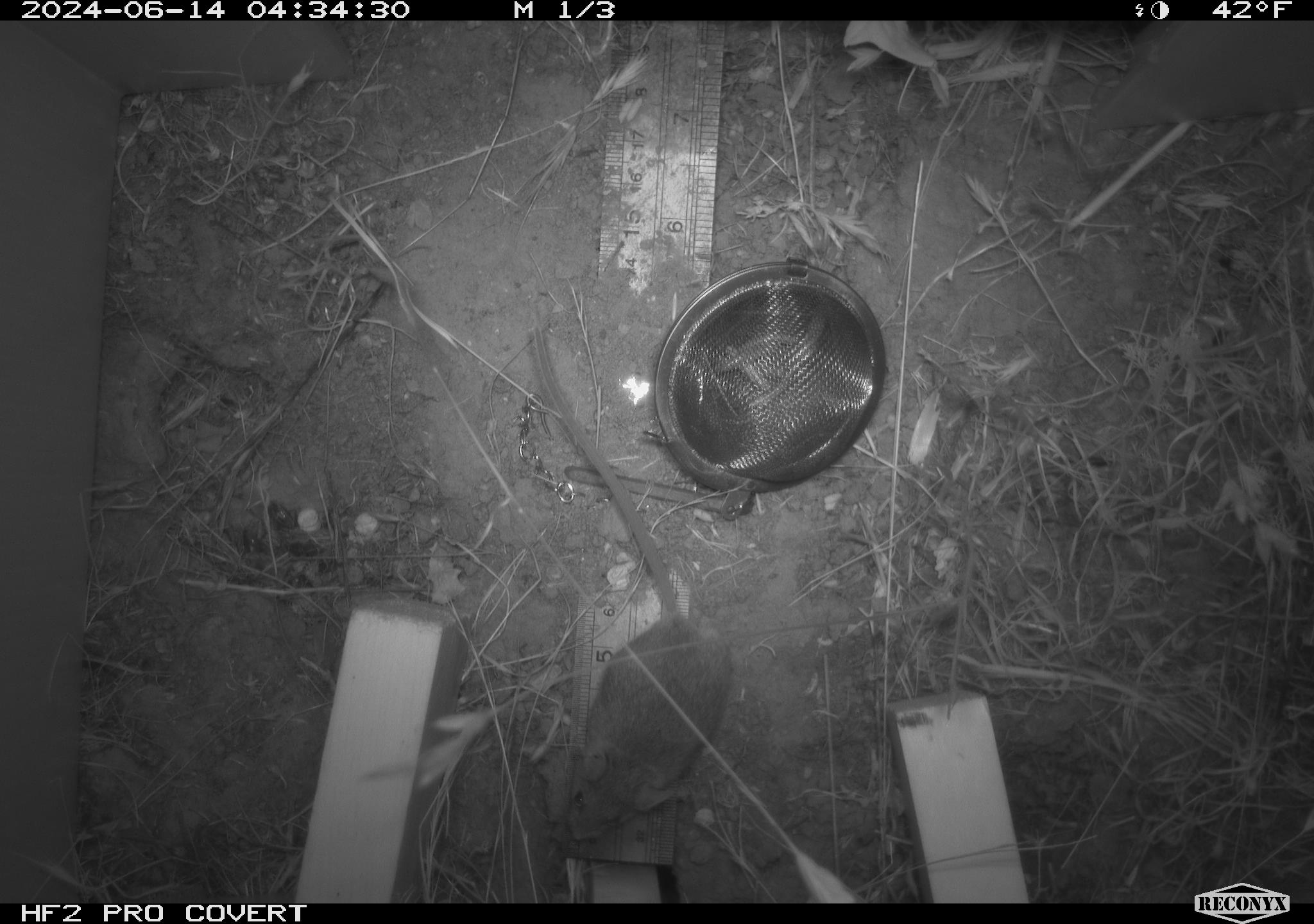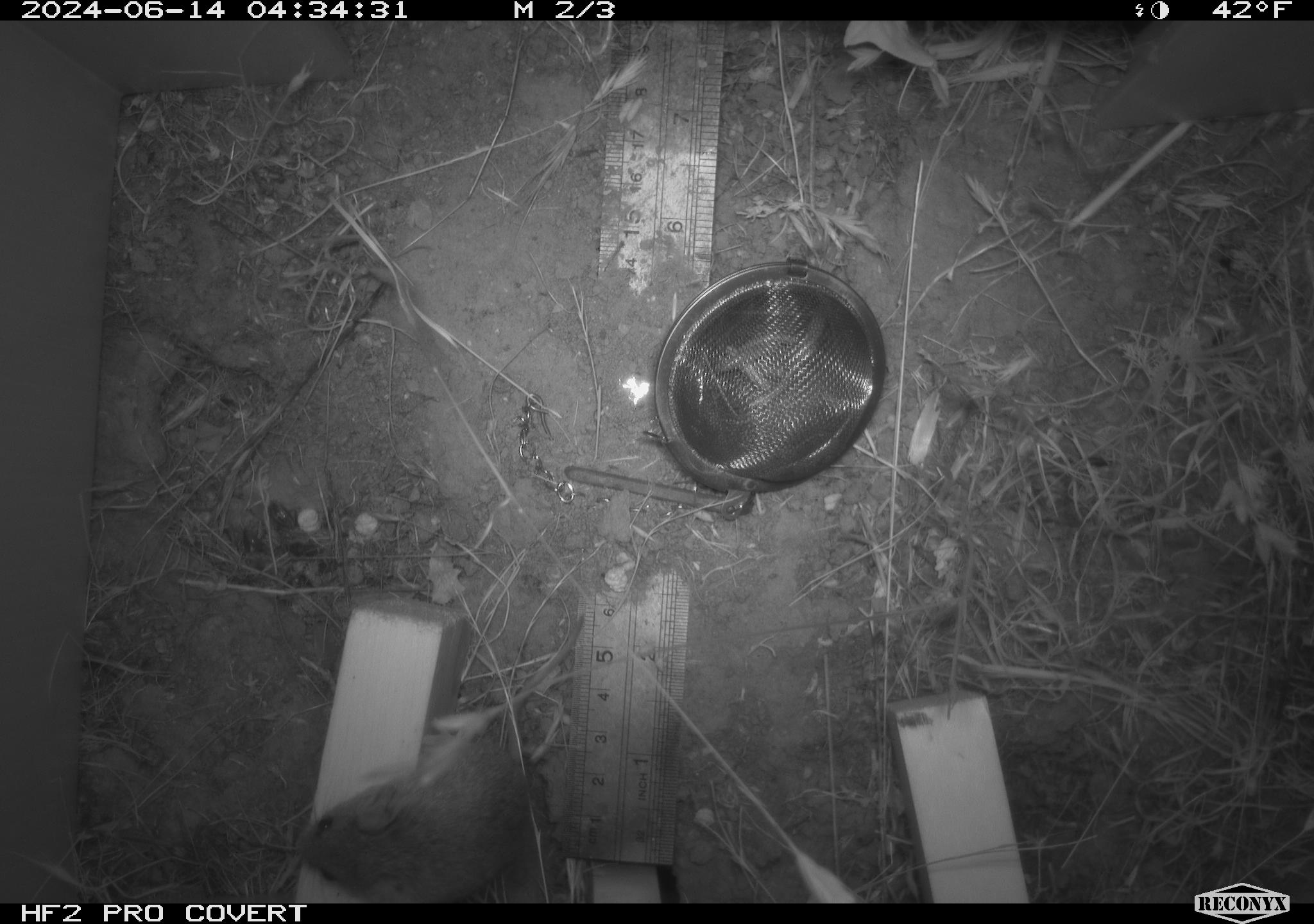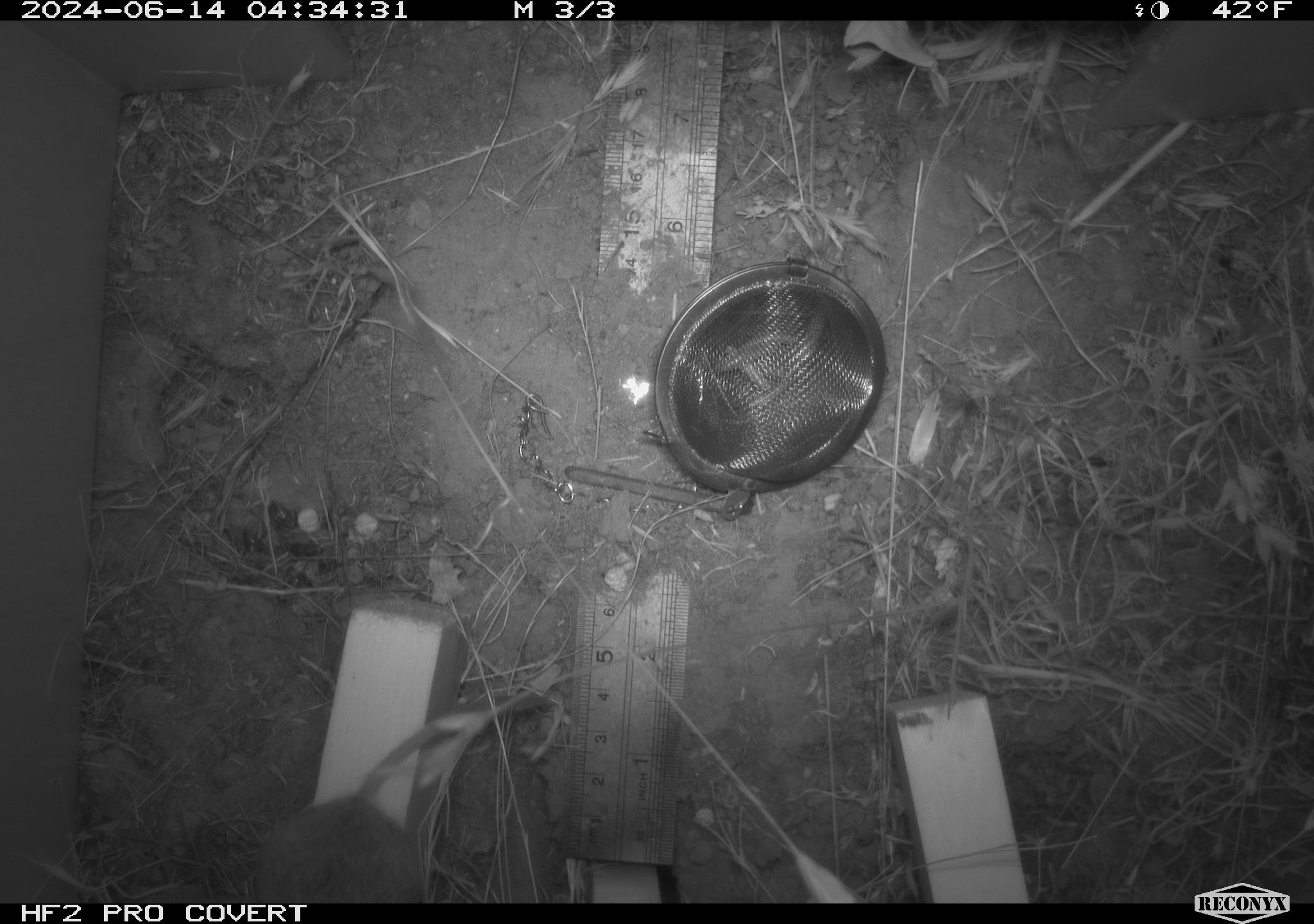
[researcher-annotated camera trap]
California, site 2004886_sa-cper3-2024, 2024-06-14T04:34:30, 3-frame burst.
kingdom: Animalia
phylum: Chordata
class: Mammalia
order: Rodentia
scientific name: Rodentia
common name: rodent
Rodent (Rodentia).